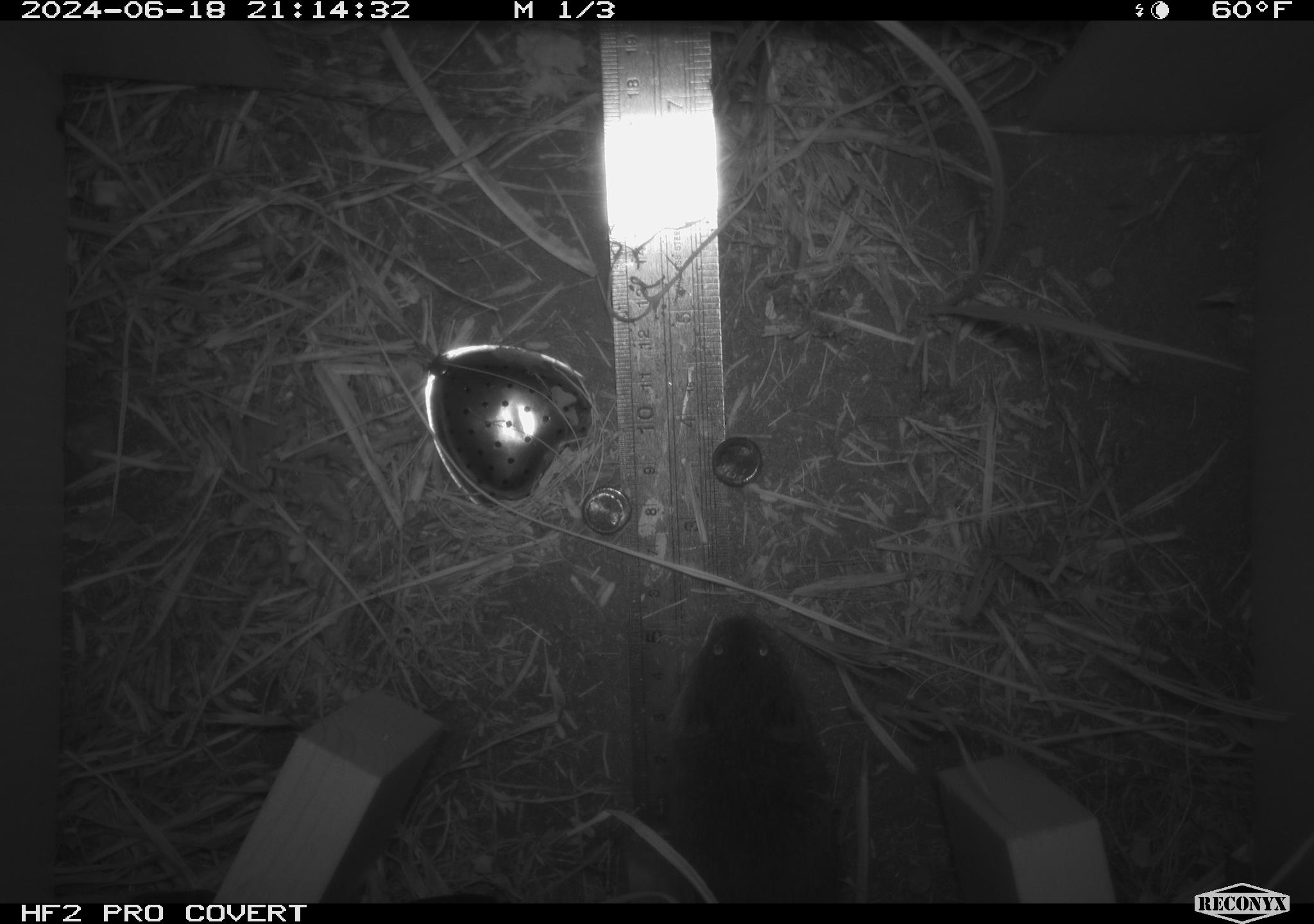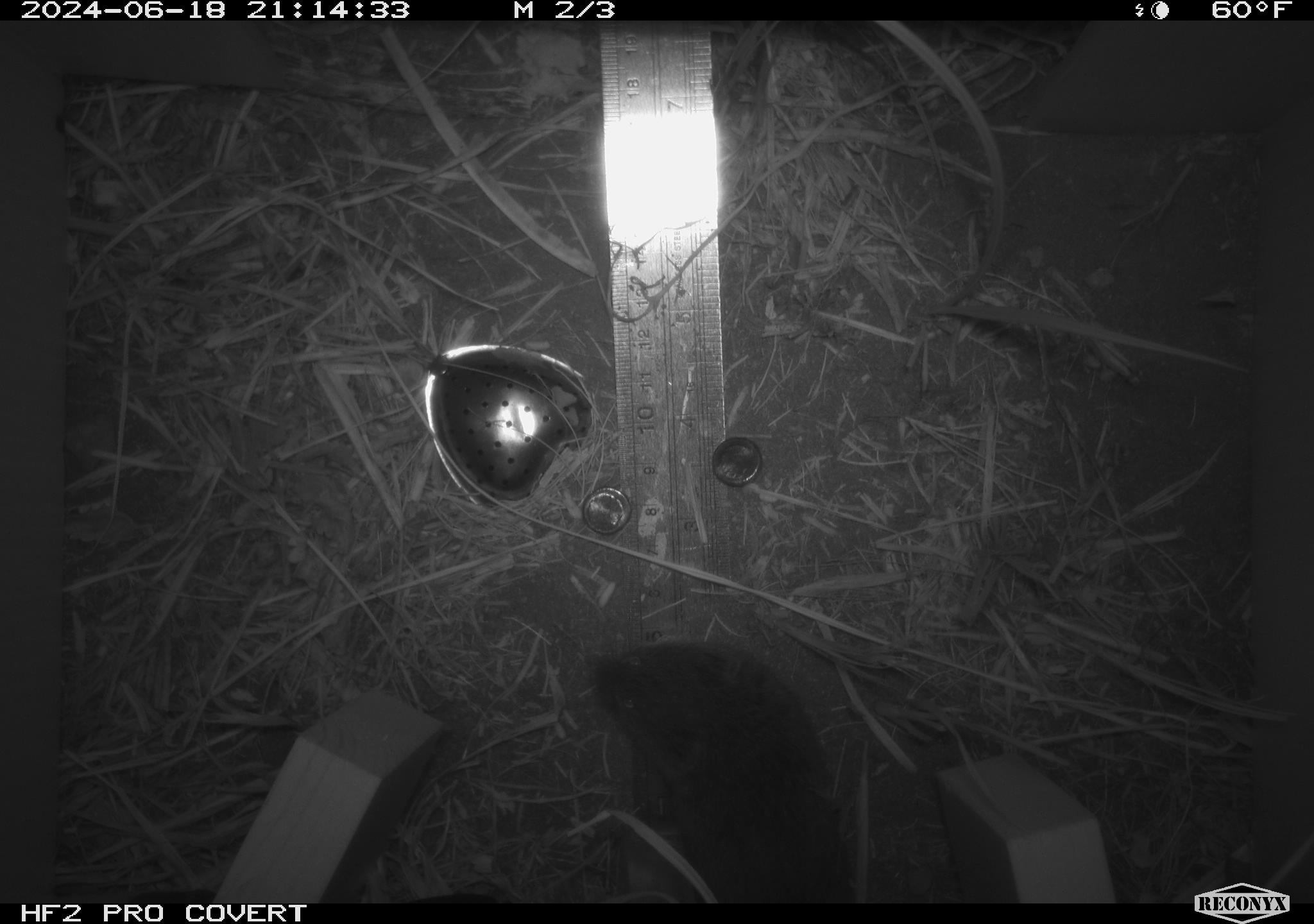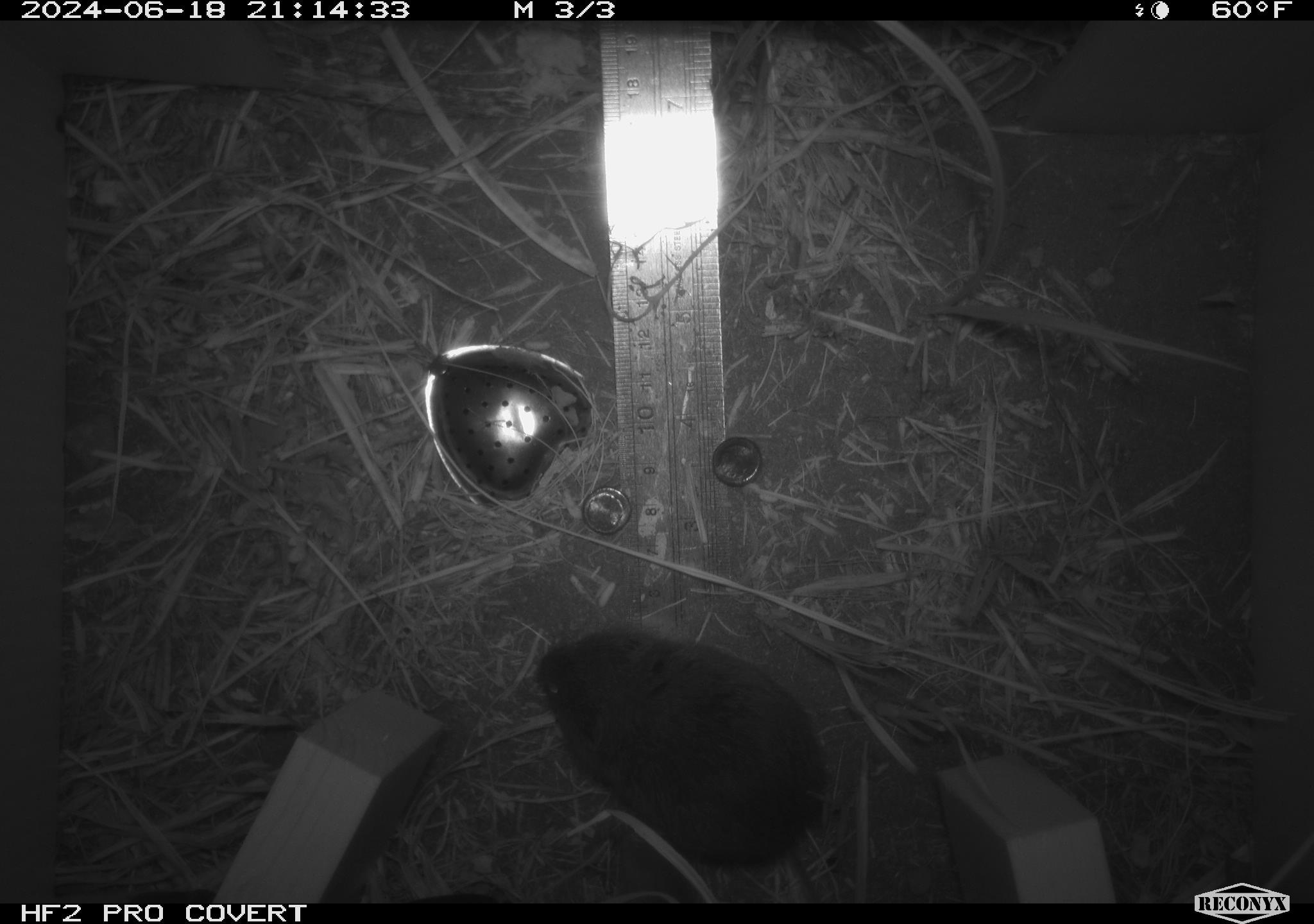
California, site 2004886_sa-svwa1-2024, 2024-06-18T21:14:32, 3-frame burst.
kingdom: Animalia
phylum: Chordata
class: Mammalia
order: Rodentia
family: Cricetidae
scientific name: Arvicolinae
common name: voles, lemmings, and muskrats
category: arvicolinae subfamily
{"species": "arvicolinae subfamily (voles, lemmings, and muskrats) (Arvicolinae)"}